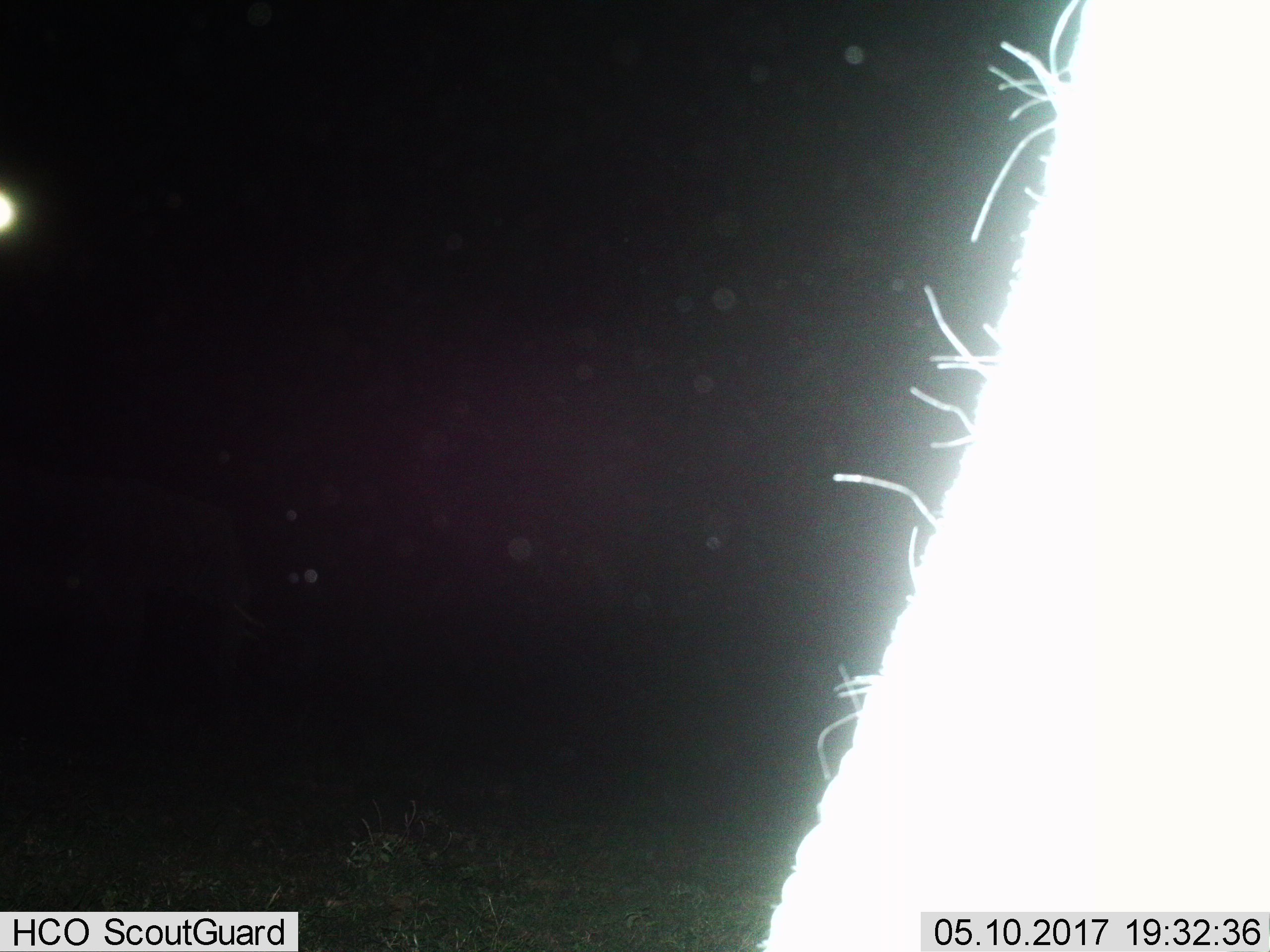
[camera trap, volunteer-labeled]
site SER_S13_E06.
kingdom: Animalia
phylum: Chordata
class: Mammalia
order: Proboscidea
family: Elephantidae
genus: Loxodonta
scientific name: Loxodonta africana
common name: african bush elephant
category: elephant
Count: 1.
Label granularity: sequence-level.